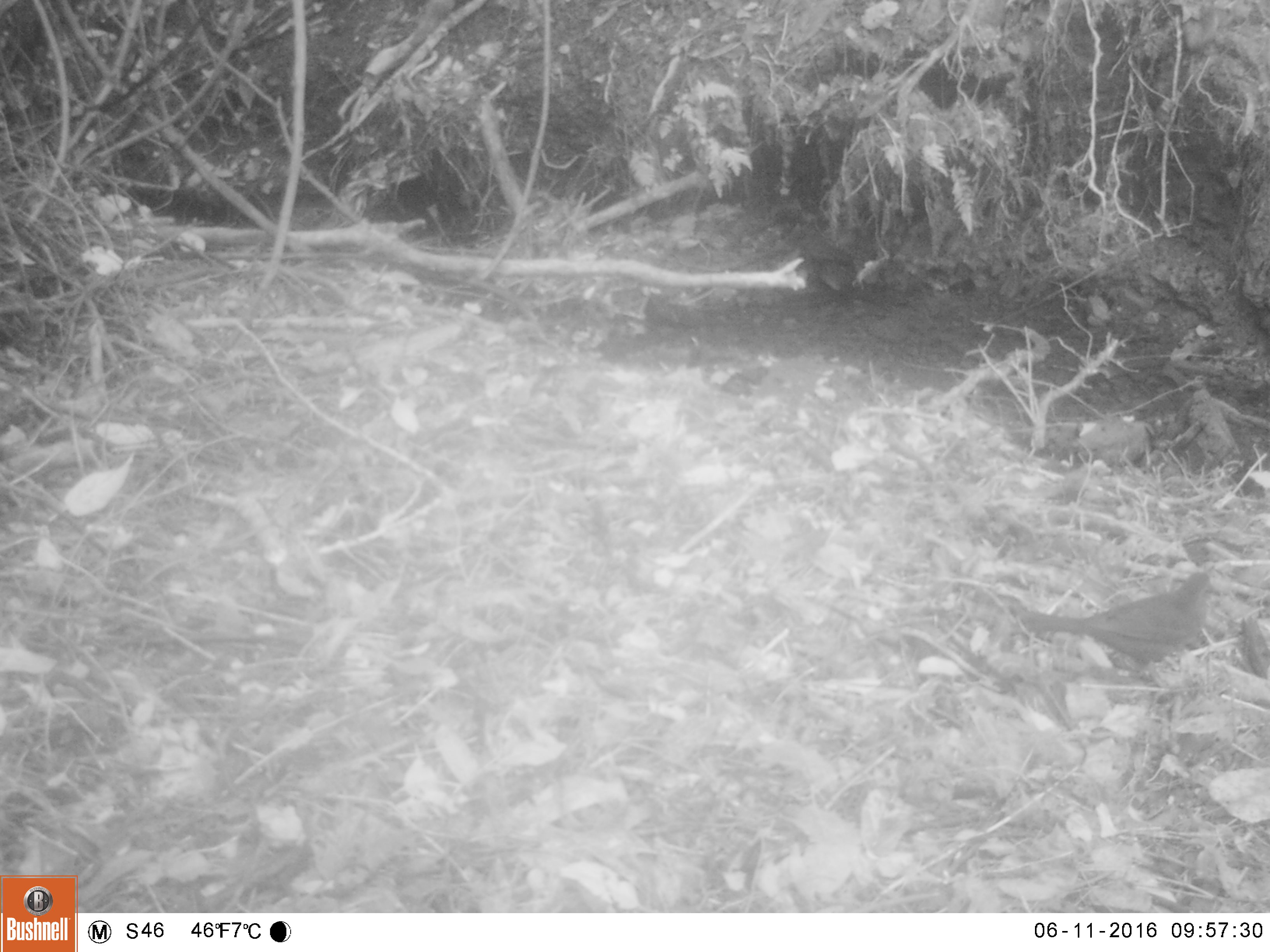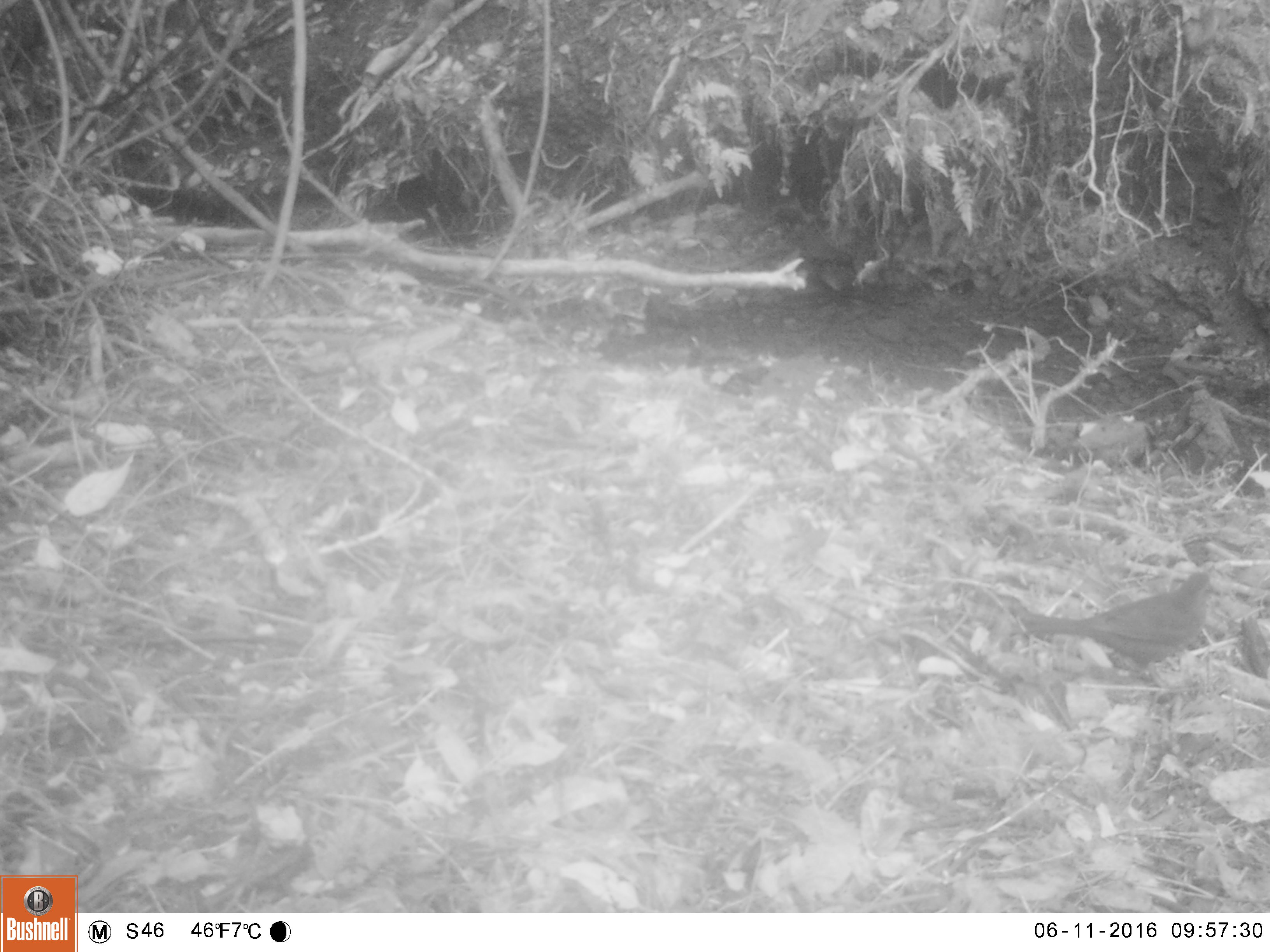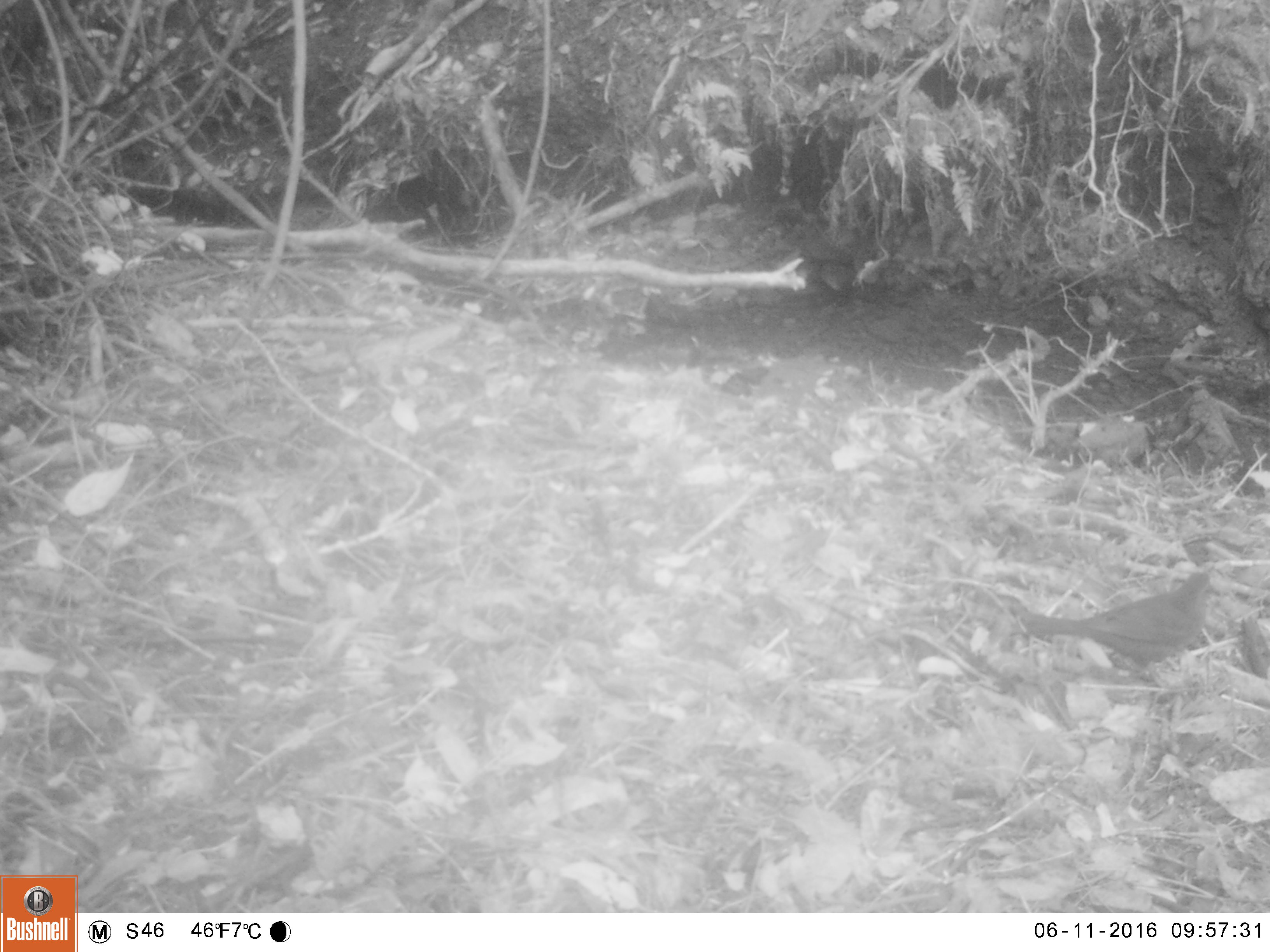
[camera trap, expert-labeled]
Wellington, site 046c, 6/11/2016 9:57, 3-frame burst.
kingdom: Animalia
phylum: Chordata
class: Aves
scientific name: Aves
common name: bird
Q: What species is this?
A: Bird (Aves).